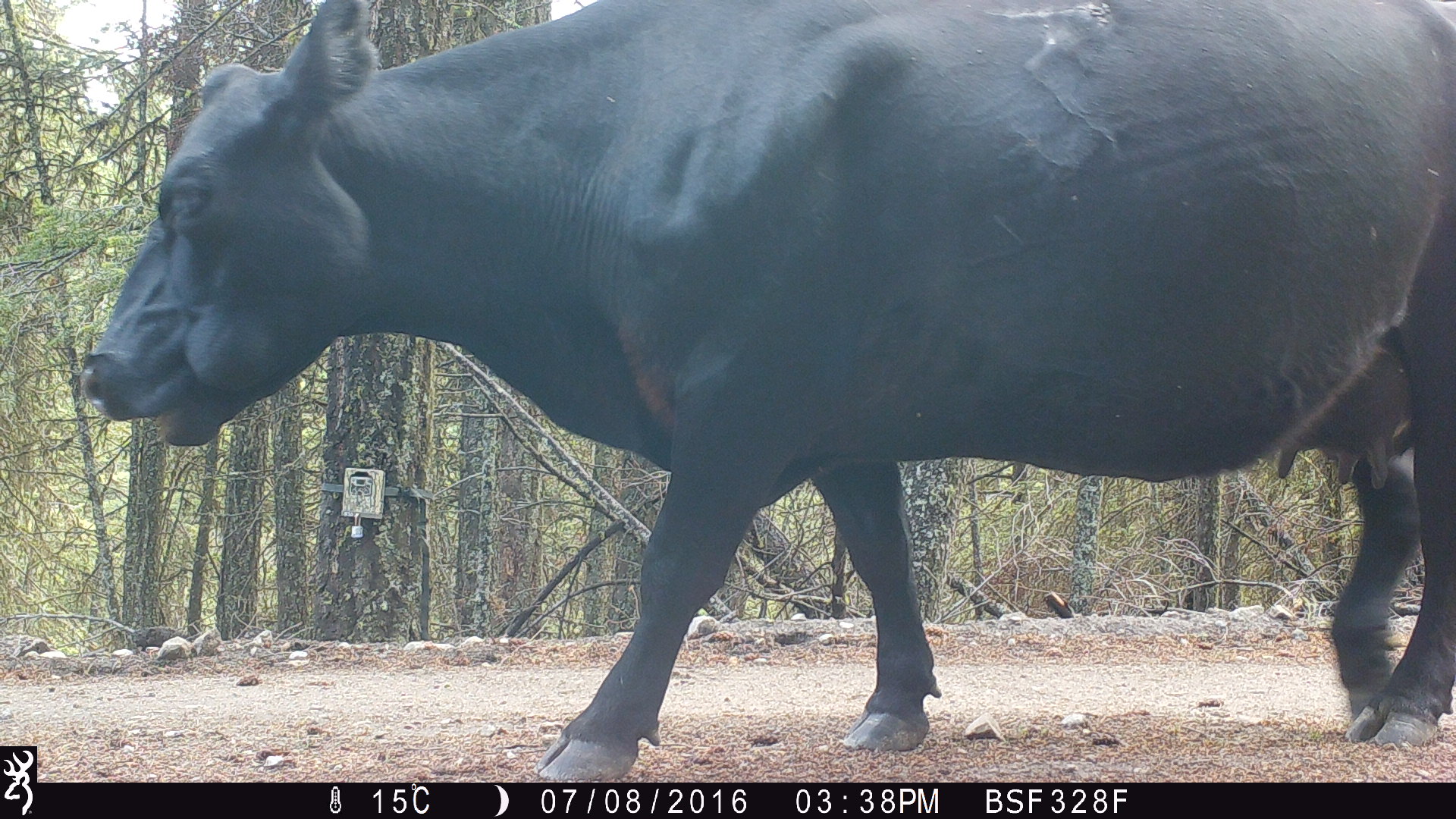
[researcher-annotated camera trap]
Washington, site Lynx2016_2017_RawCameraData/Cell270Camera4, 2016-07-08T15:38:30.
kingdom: Animalia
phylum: Chordata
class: Mammalia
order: Artiodactyla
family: Bovidae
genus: Bos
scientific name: Bos taurus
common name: domestic cattle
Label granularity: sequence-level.